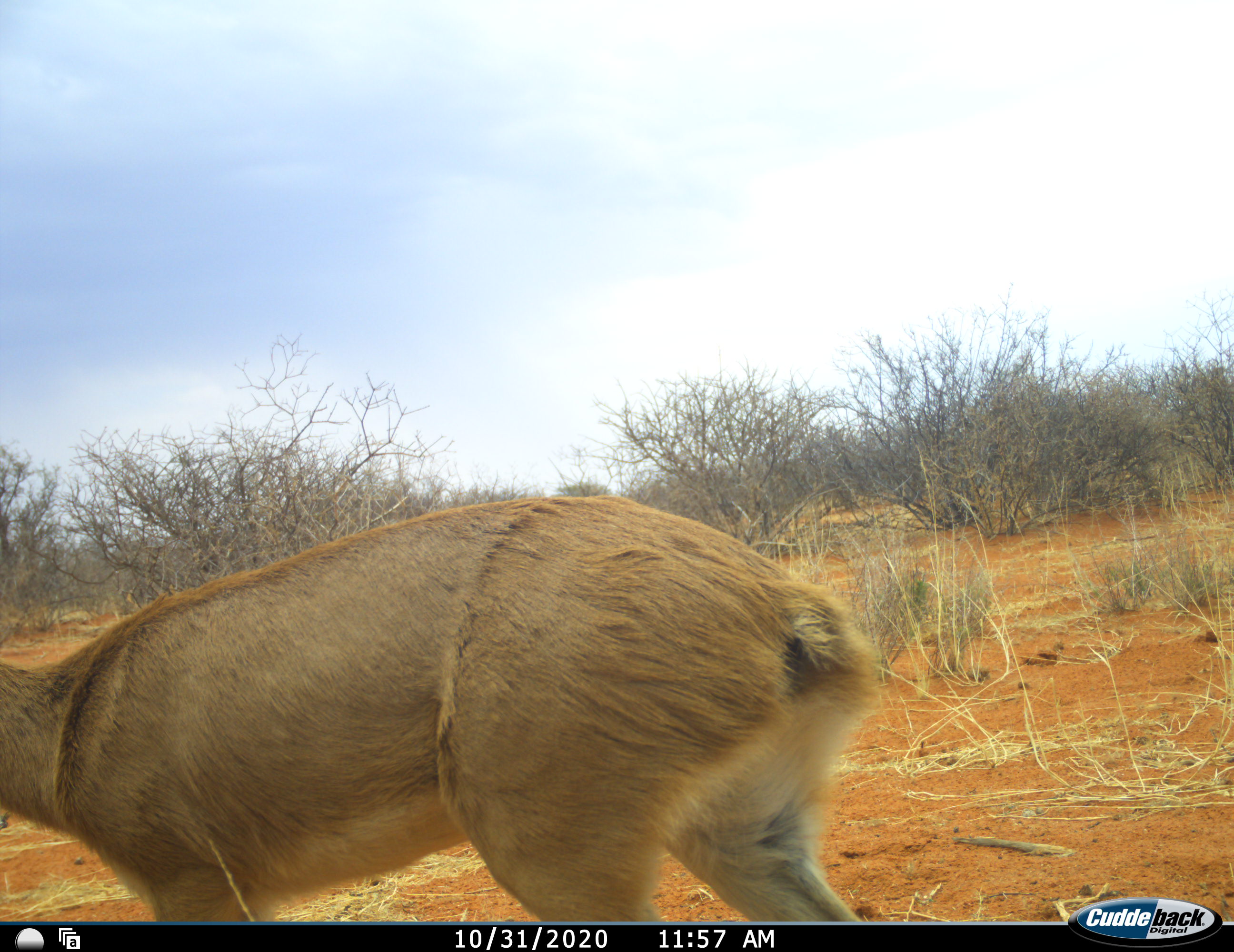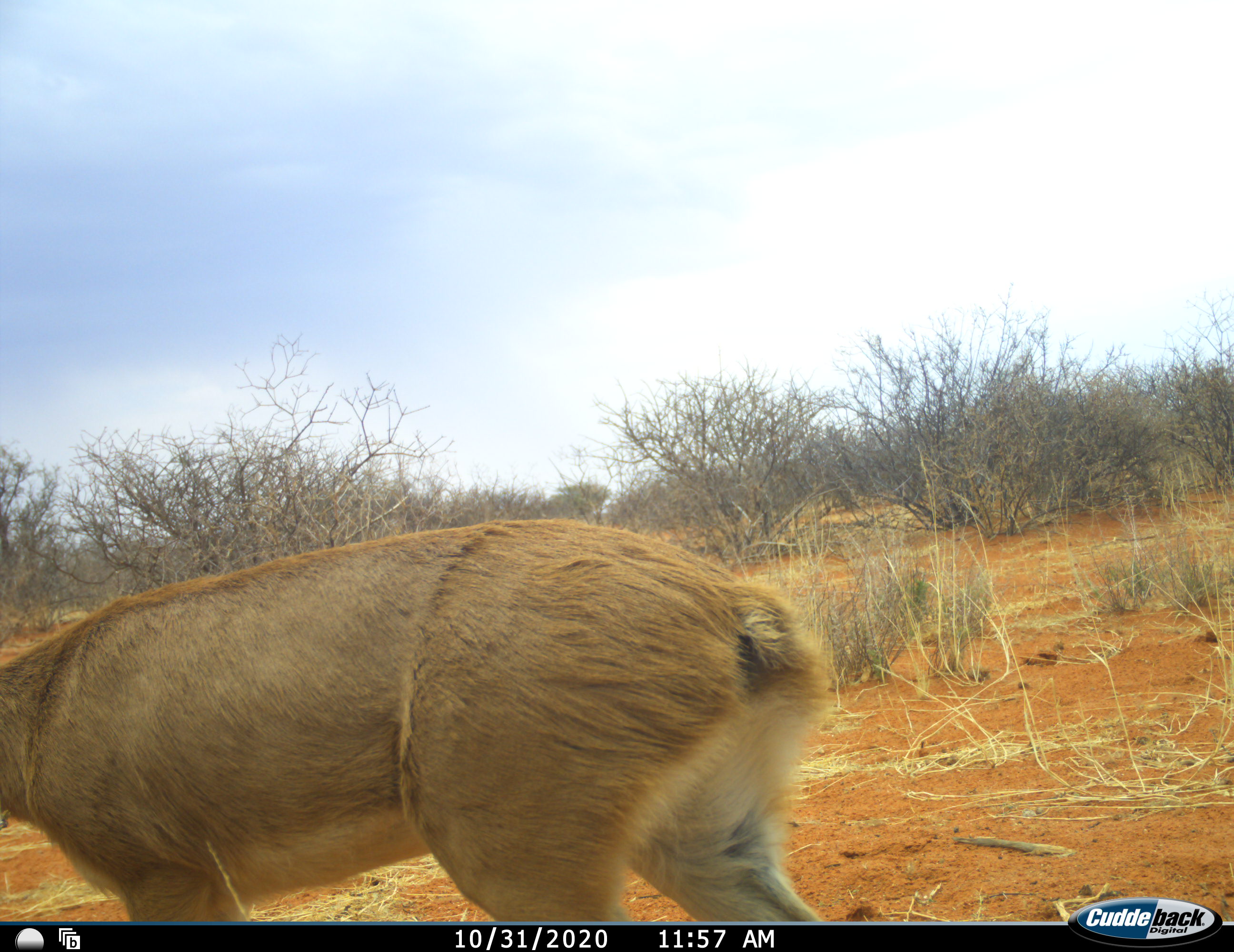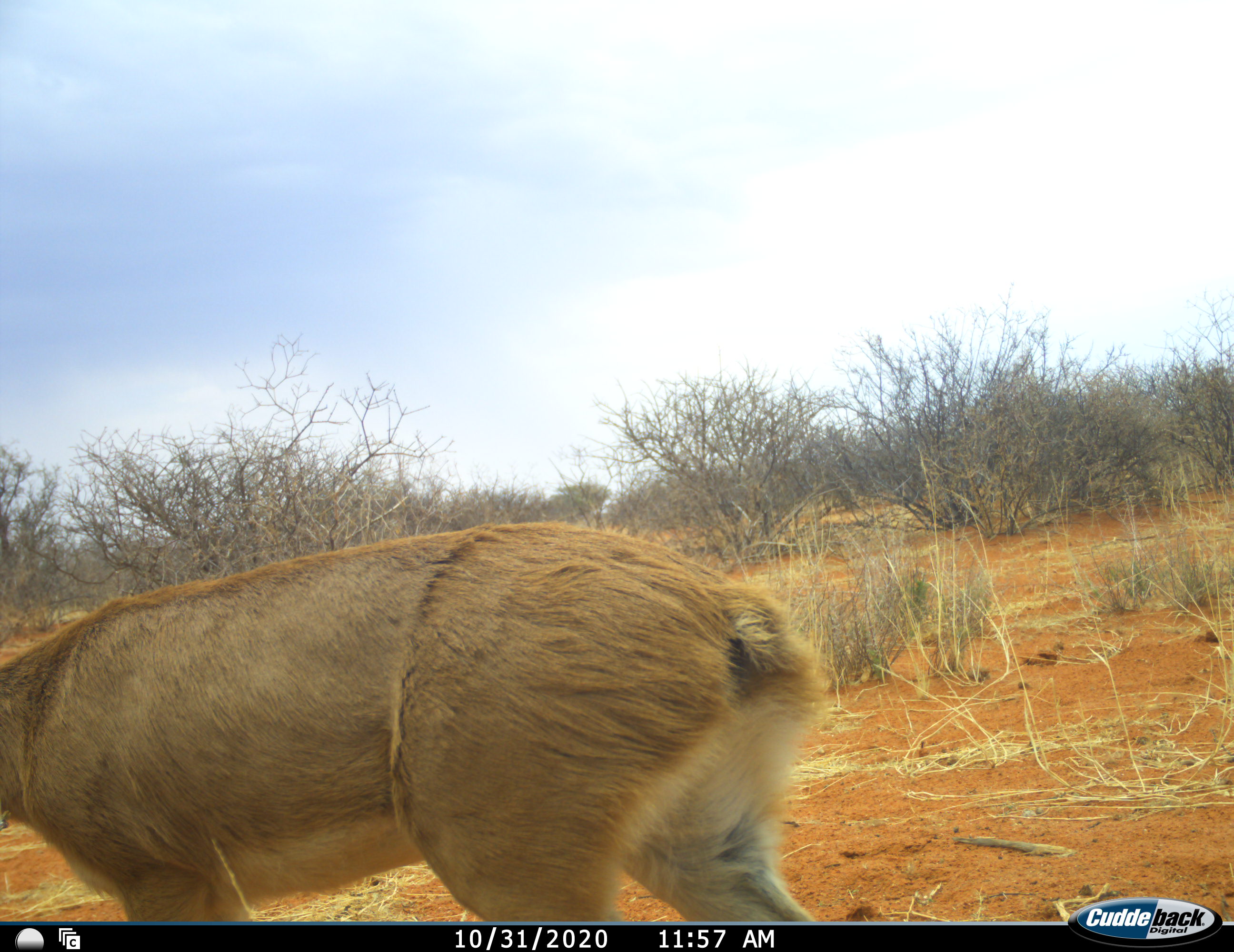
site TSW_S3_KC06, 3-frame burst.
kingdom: Animalia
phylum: Chordata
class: Mammalia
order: Artiodactyla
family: Bovidae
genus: Raphicerus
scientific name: Raphicerus campestris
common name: steenbok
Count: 1.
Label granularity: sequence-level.